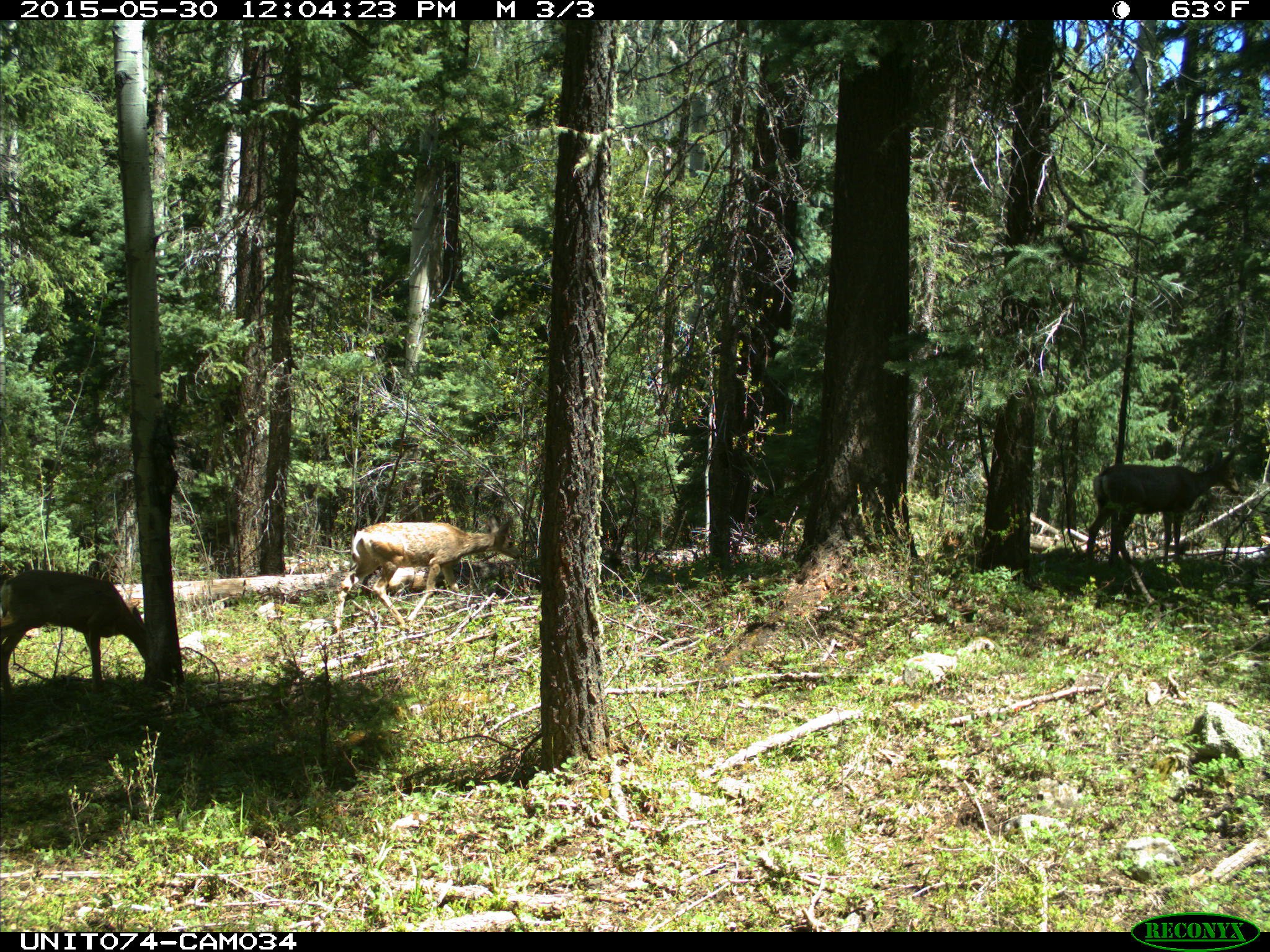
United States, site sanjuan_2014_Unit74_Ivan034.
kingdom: Animalia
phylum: Chordata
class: Mammalia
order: Artiodactyla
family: Cervidae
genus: Odocoileus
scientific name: Odocoileus hemionus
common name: mule deer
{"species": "Odocoileus hemionus (mule deer)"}